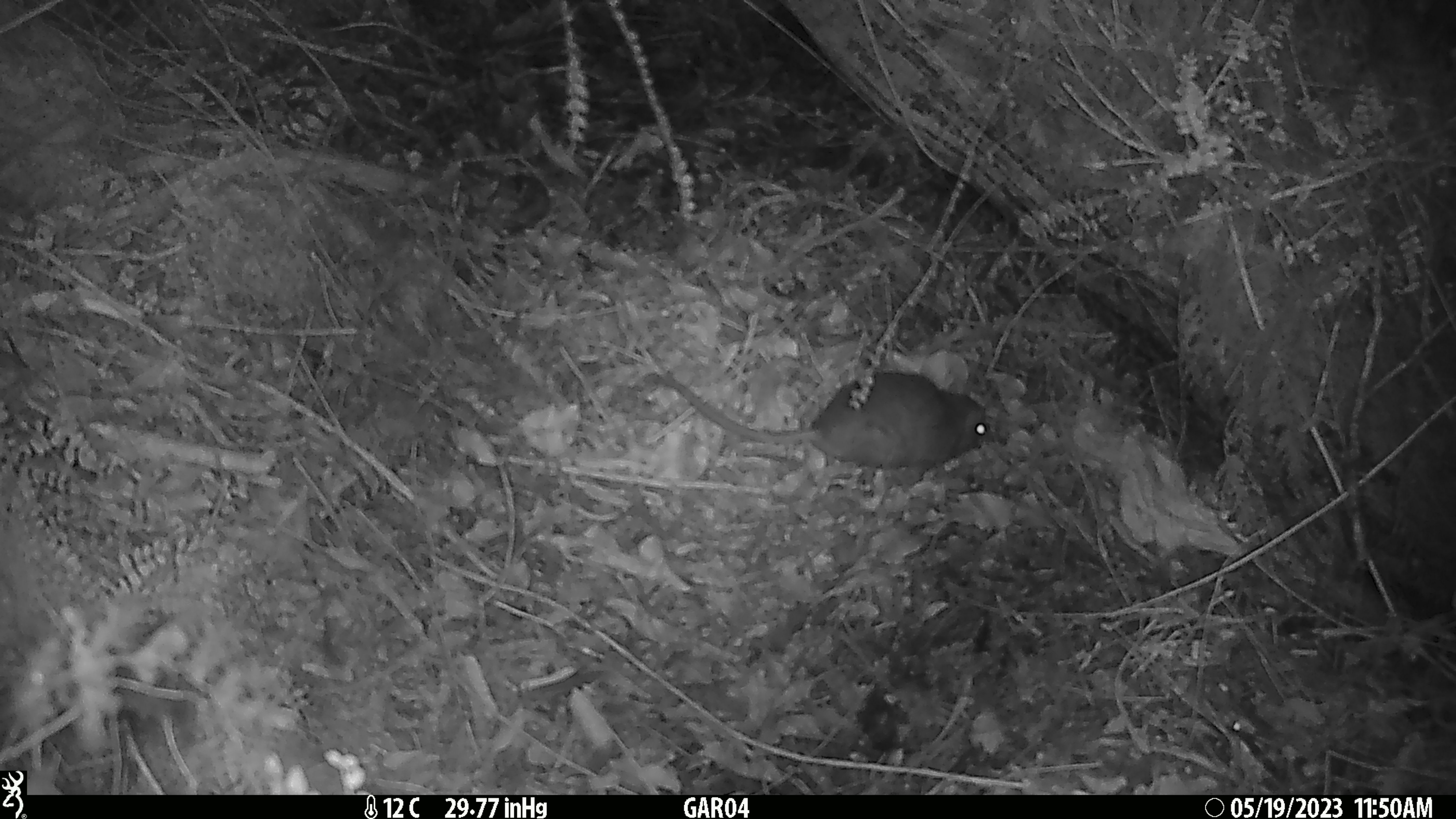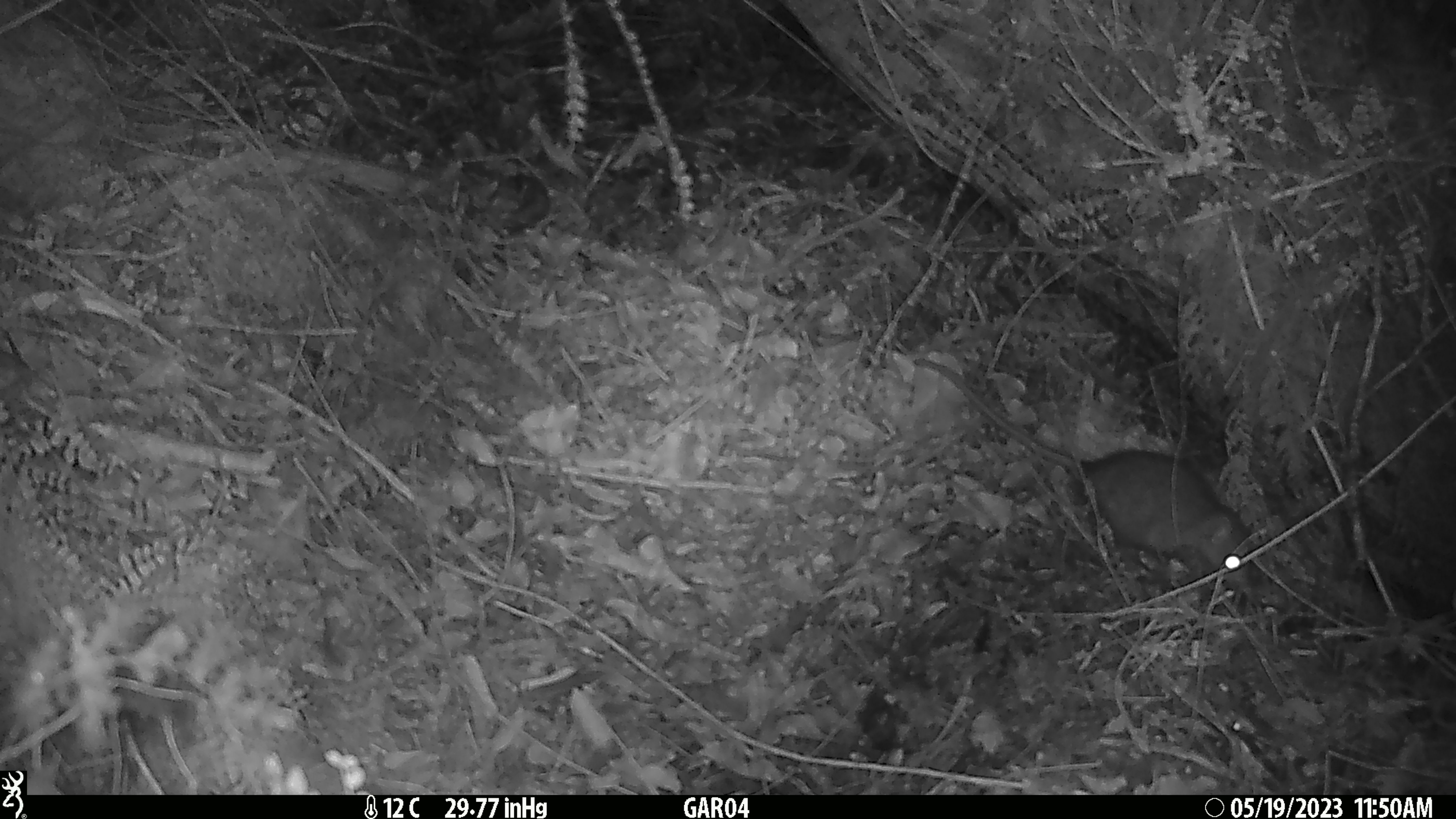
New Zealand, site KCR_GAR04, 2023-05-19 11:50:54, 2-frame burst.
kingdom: Animalia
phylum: Chordata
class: Mammalia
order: Rodentia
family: Muridae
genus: Rattus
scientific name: Rattus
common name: rat